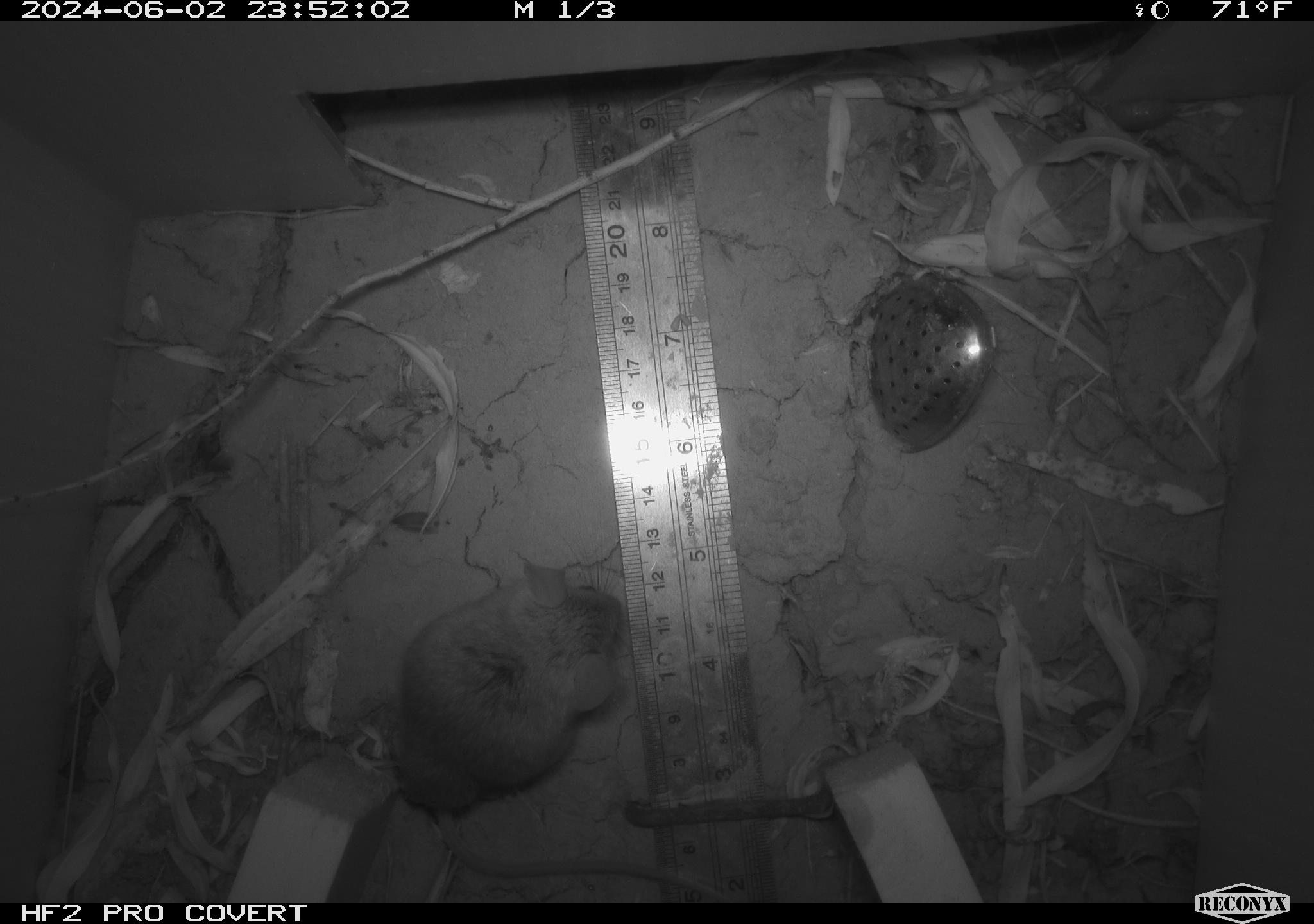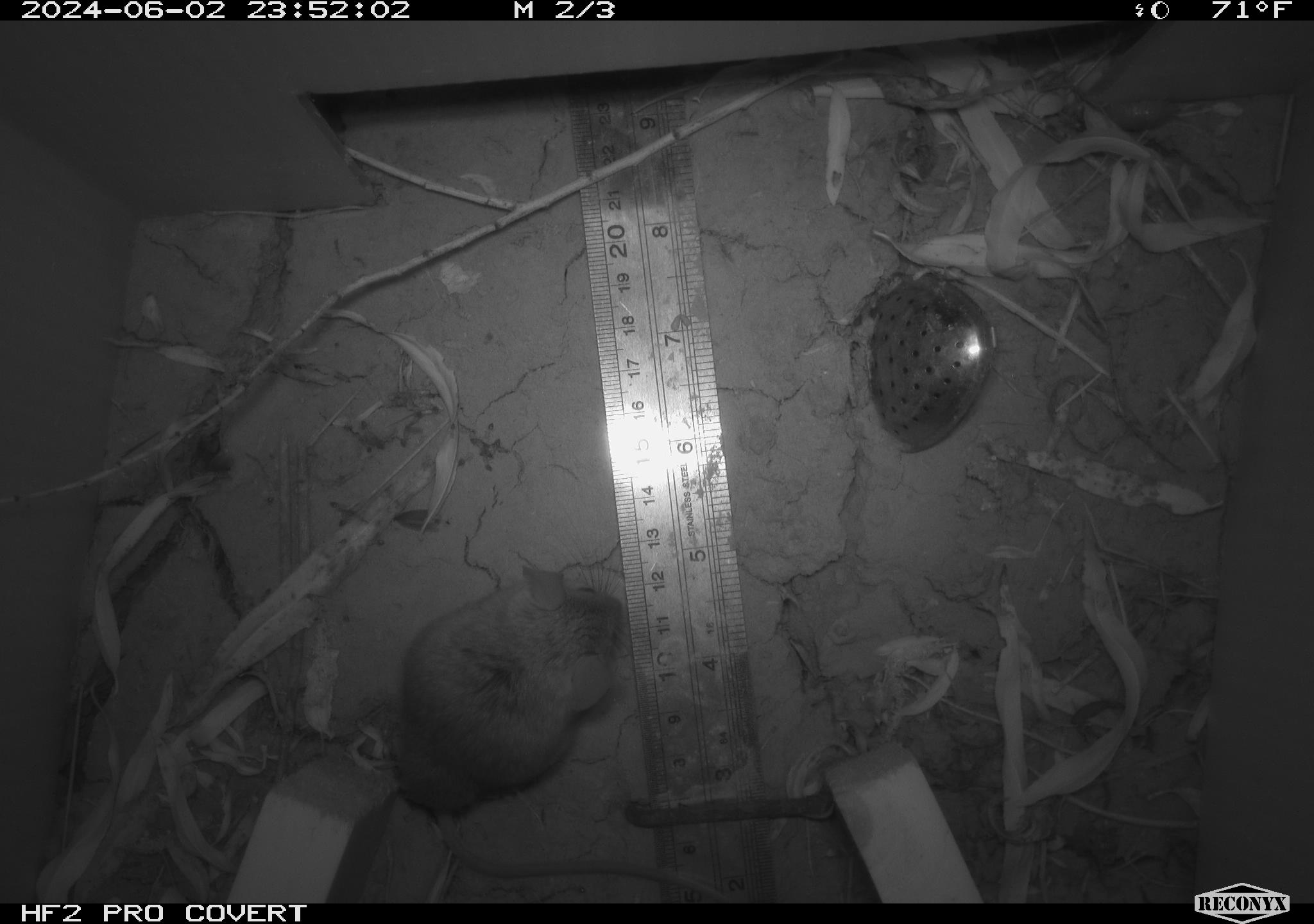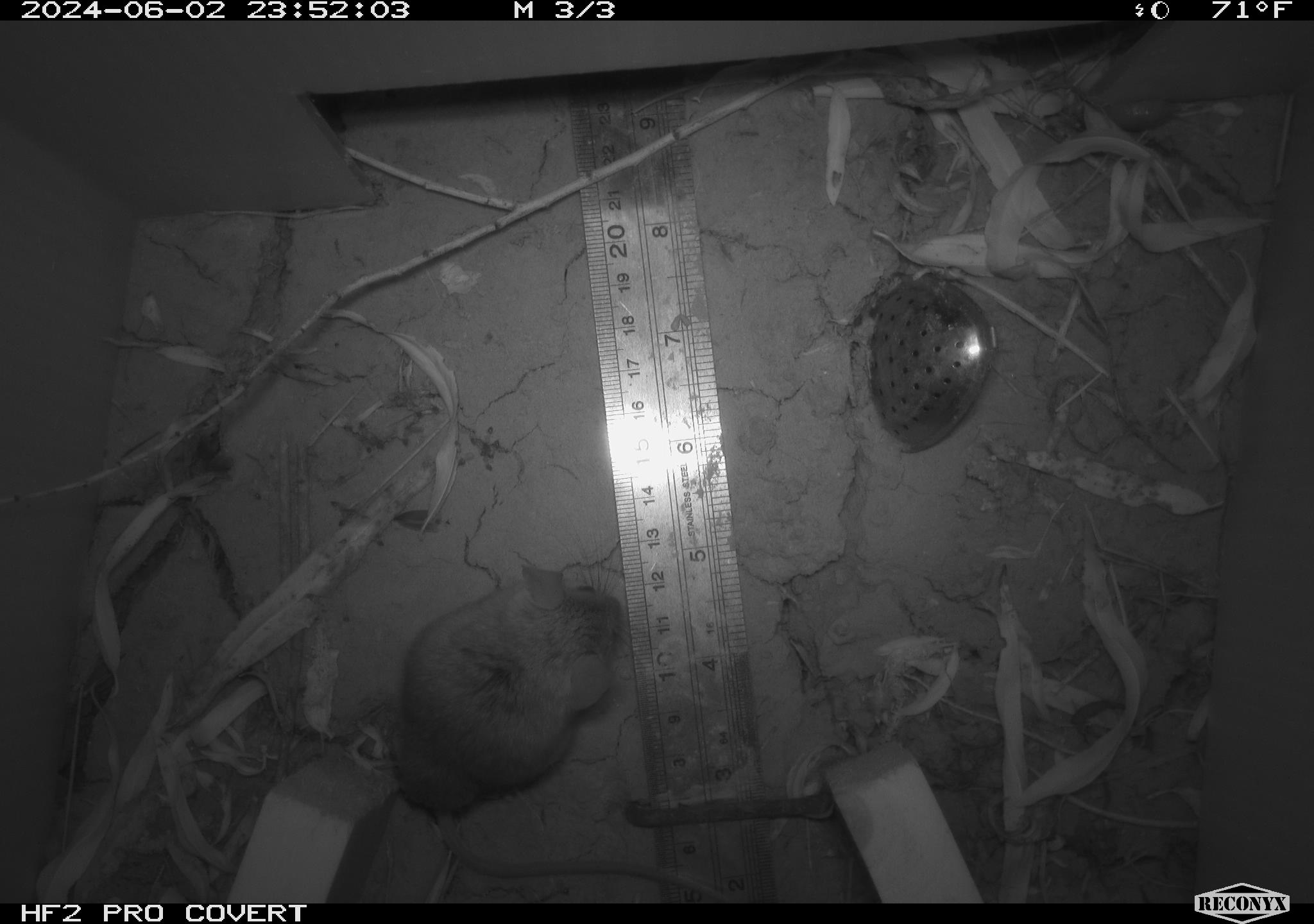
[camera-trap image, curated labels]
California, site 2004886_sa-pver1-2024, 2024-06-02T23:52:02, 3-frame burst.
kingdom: Animalia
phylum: Chordata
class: Mammalia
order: Rodentia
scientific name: Rodentia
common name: mouse species